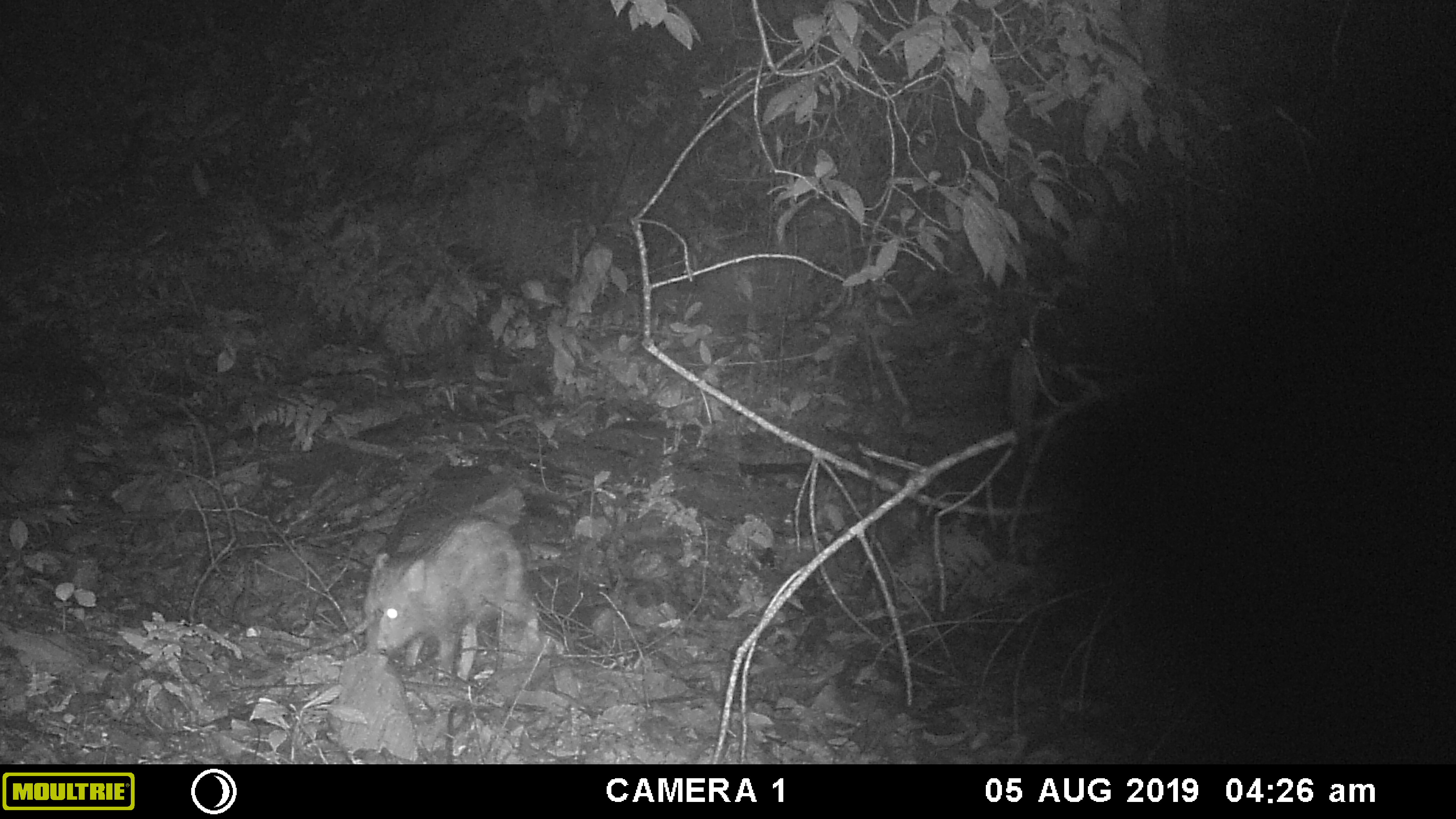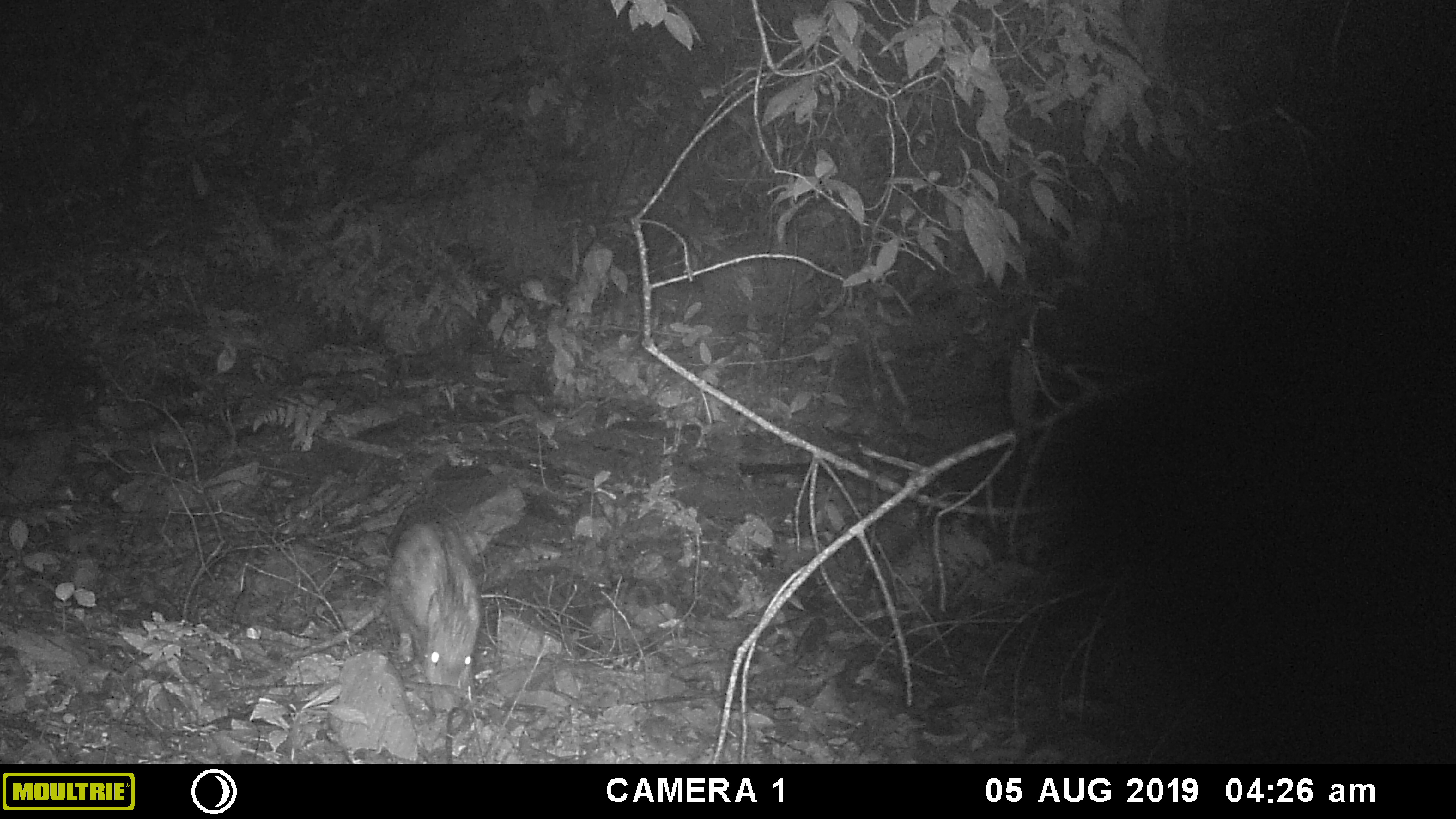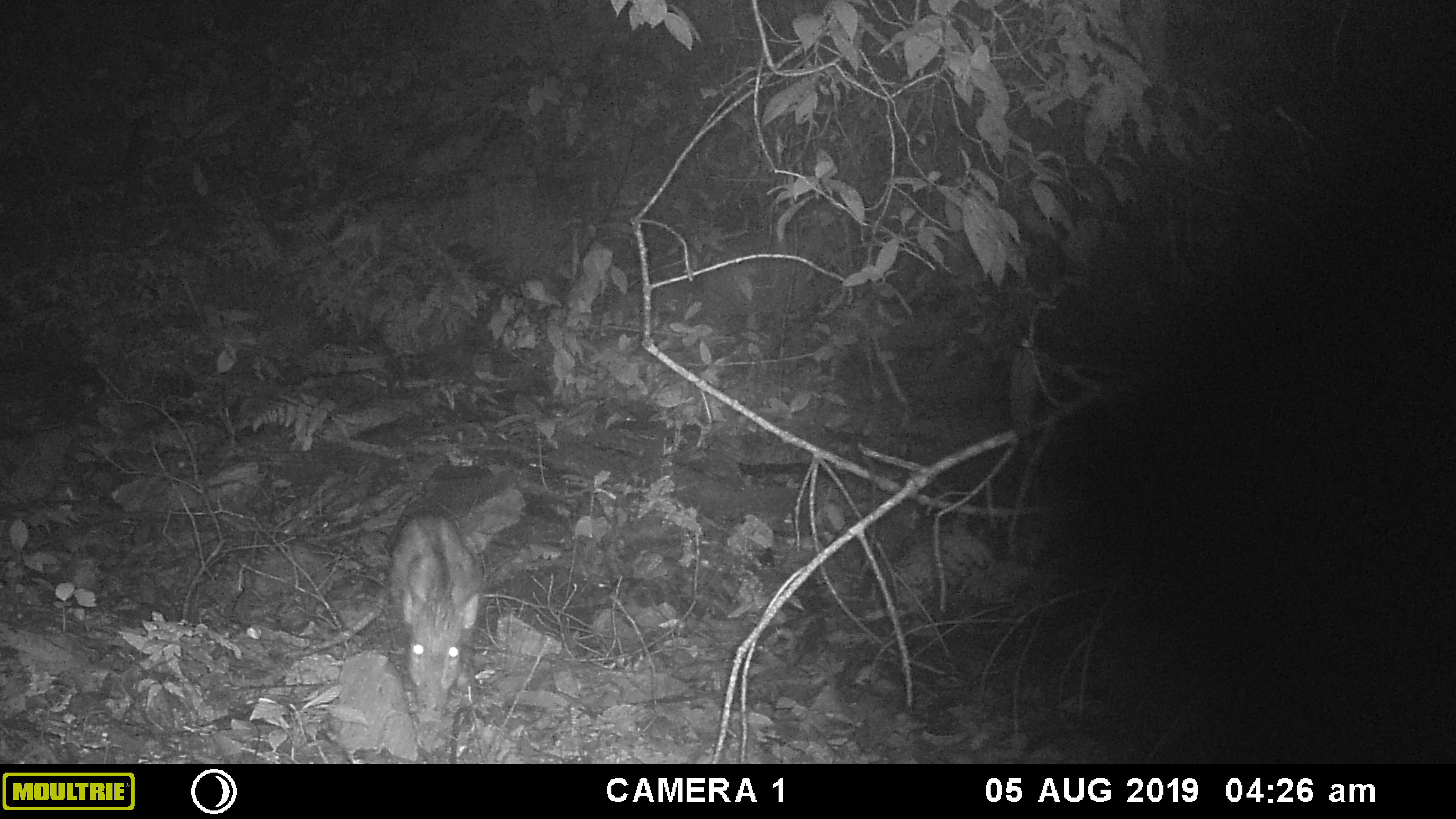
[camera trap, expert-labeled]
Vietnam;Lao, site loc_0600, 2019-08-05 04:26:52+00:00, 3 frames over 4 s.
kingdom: Animalia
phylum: Chordata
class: Mammalia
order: Artiodactyla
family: Suidae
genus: Sus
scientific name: Sus scrofa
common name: eurasian wild pig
Eurasian wild pig (Sus scrofa). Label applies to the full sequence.